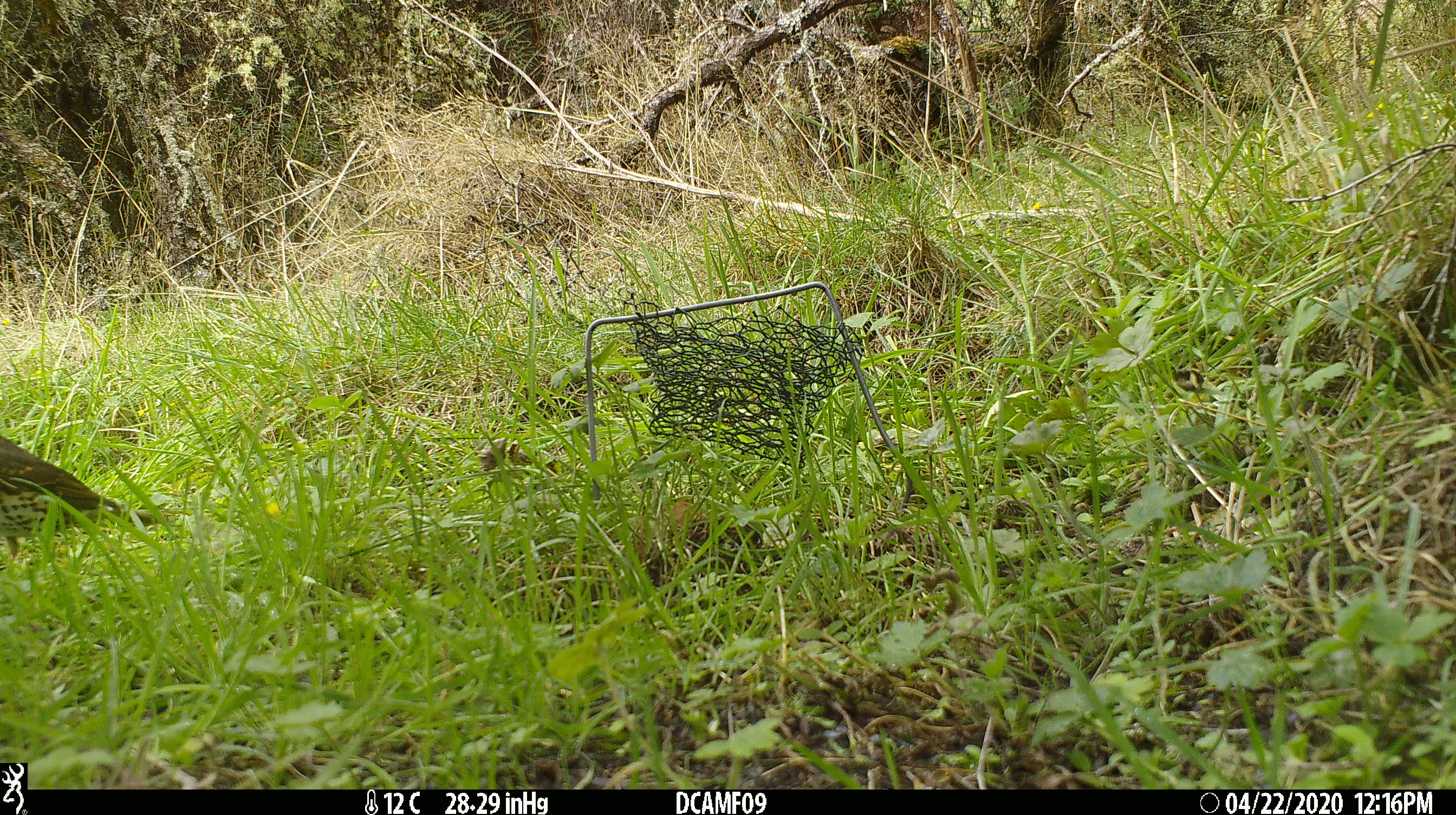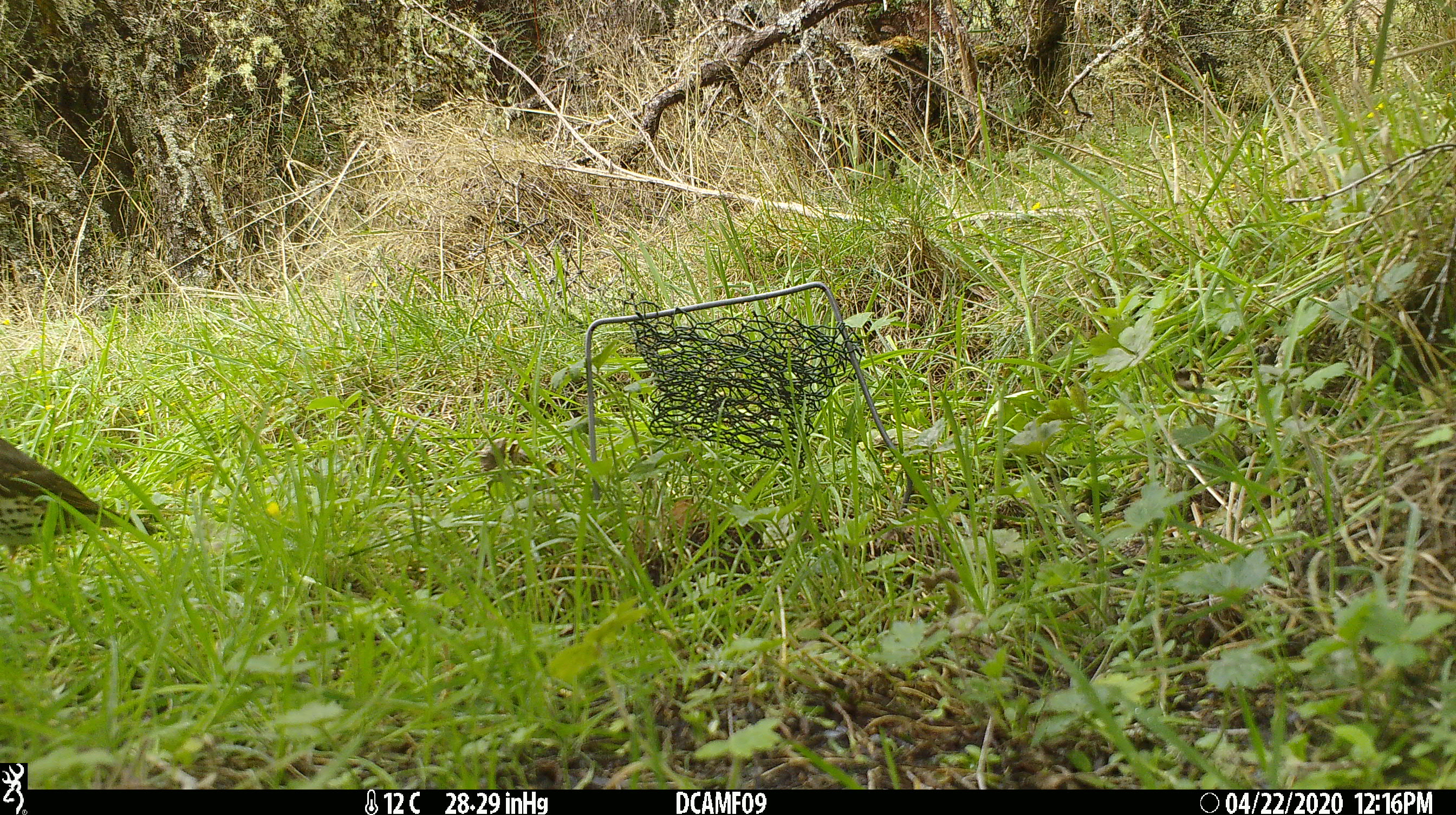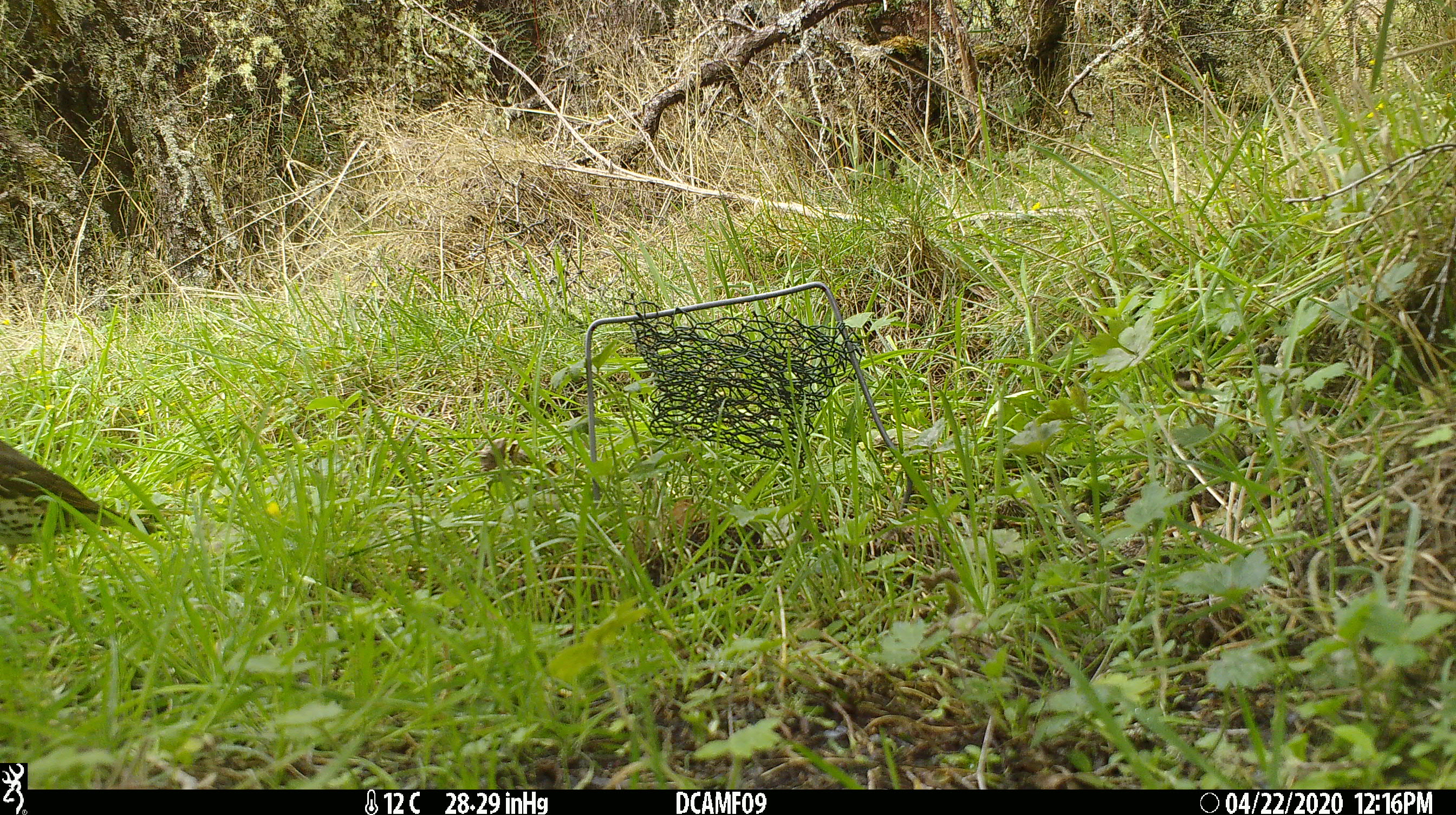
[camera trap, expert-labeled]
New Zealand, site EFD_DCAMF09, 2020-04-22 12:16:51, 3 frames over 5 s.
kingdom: Animalia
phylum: Chordata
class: Aves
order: Passeriformes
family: Turdidae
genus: Turdus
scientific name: Turdus philomelos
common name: song thrush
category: thrush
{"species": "thrush (song thrush) (Turdus philomelos)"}